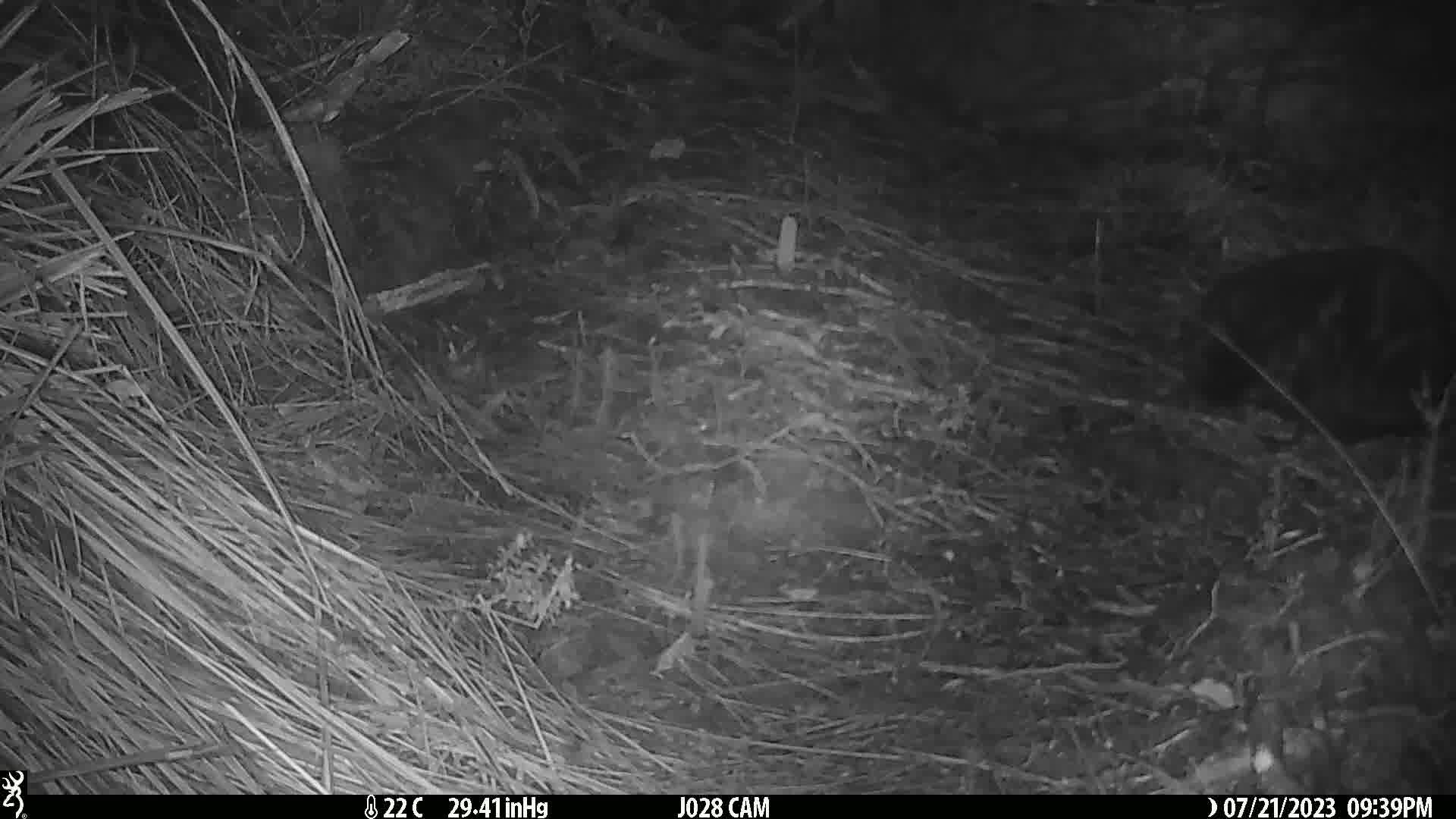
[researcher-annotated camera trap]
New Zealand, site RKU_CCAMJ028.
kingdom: Animalia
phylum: Chordata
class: Mammalia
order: Carnivora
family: Felidae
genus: Felis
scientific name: Felis catus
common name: domestic cat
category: cat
Cat (domestic cat) (Felis catus).